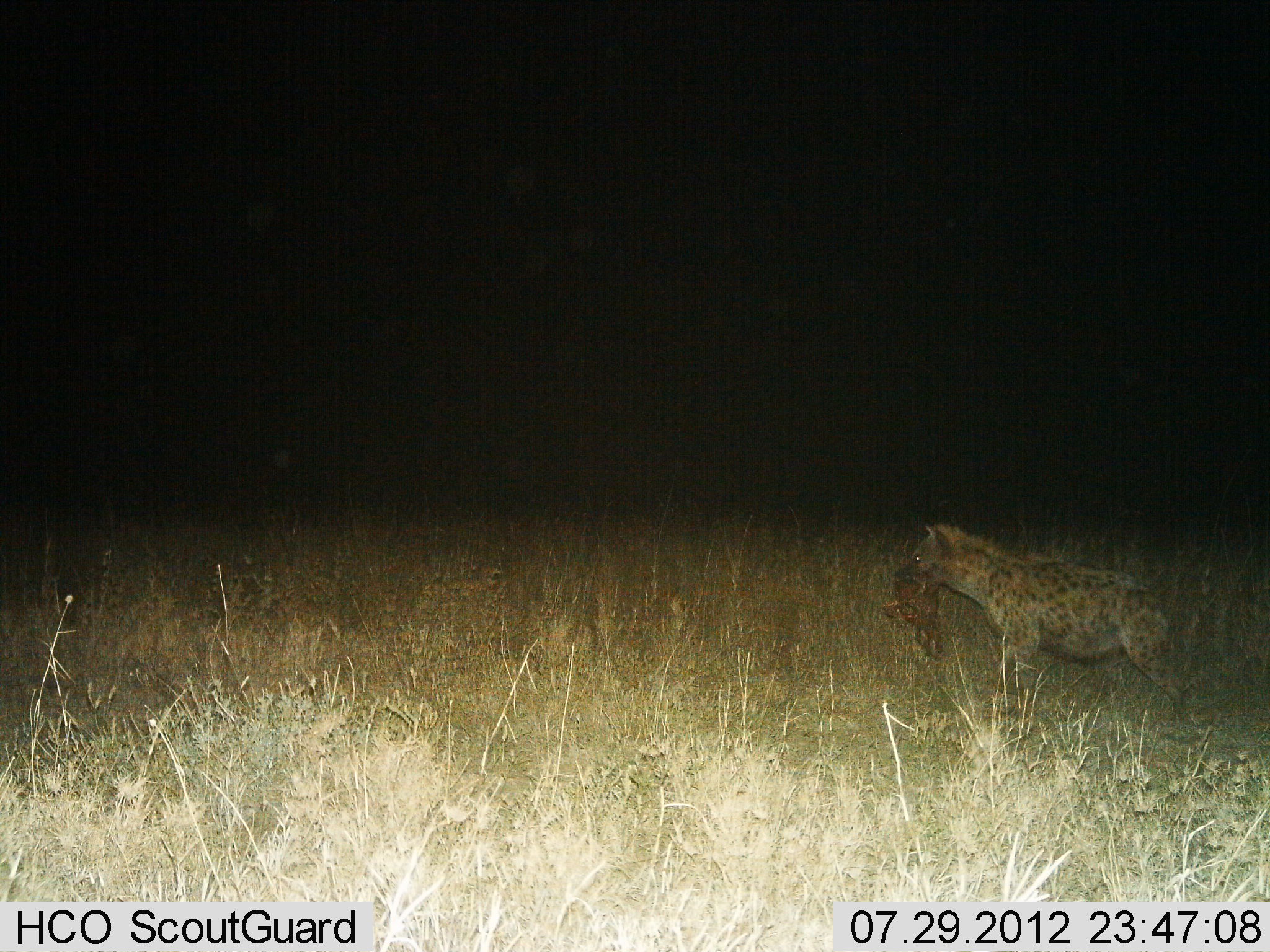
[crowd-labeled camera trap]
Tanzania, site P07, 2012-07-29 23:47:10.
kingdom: Animalia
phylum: Chordata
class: Mammalia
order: Carnivora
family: Hyaenidae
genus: Crocuta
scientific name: Crocuta crocuta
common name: spotted hyena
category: hyenaspotted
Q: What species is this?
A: Hyenaspotted (spotted hyena) (Crocuta crocuta).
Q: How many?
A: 1.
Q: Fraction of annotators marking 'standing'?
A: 20%.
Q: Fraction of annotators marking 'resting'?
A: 0%.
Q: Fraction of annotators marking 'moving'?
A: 30%.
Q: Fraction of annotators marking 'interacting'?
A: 0%.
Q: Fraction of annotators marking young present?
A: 0%.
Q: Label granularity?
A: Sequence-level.